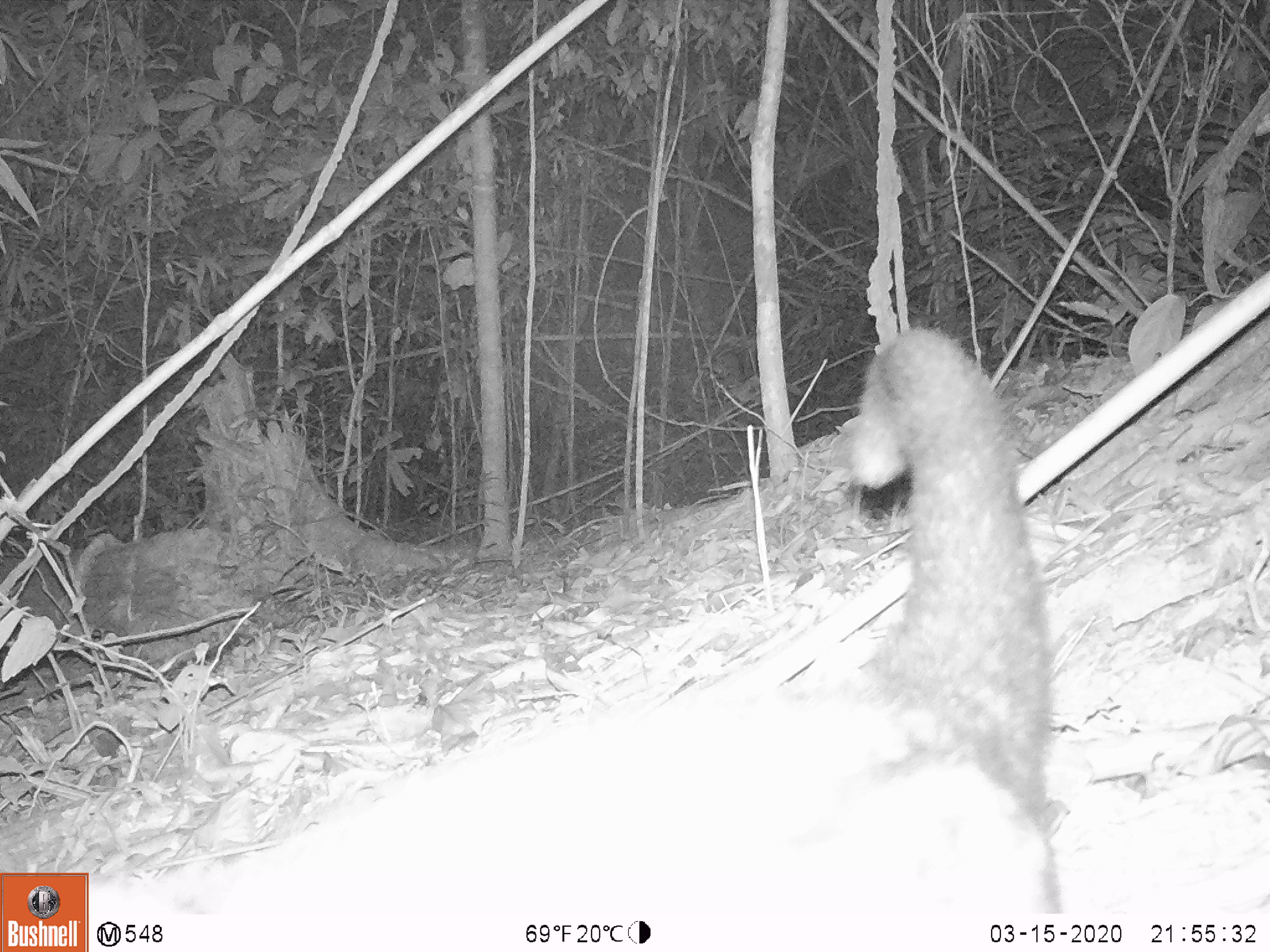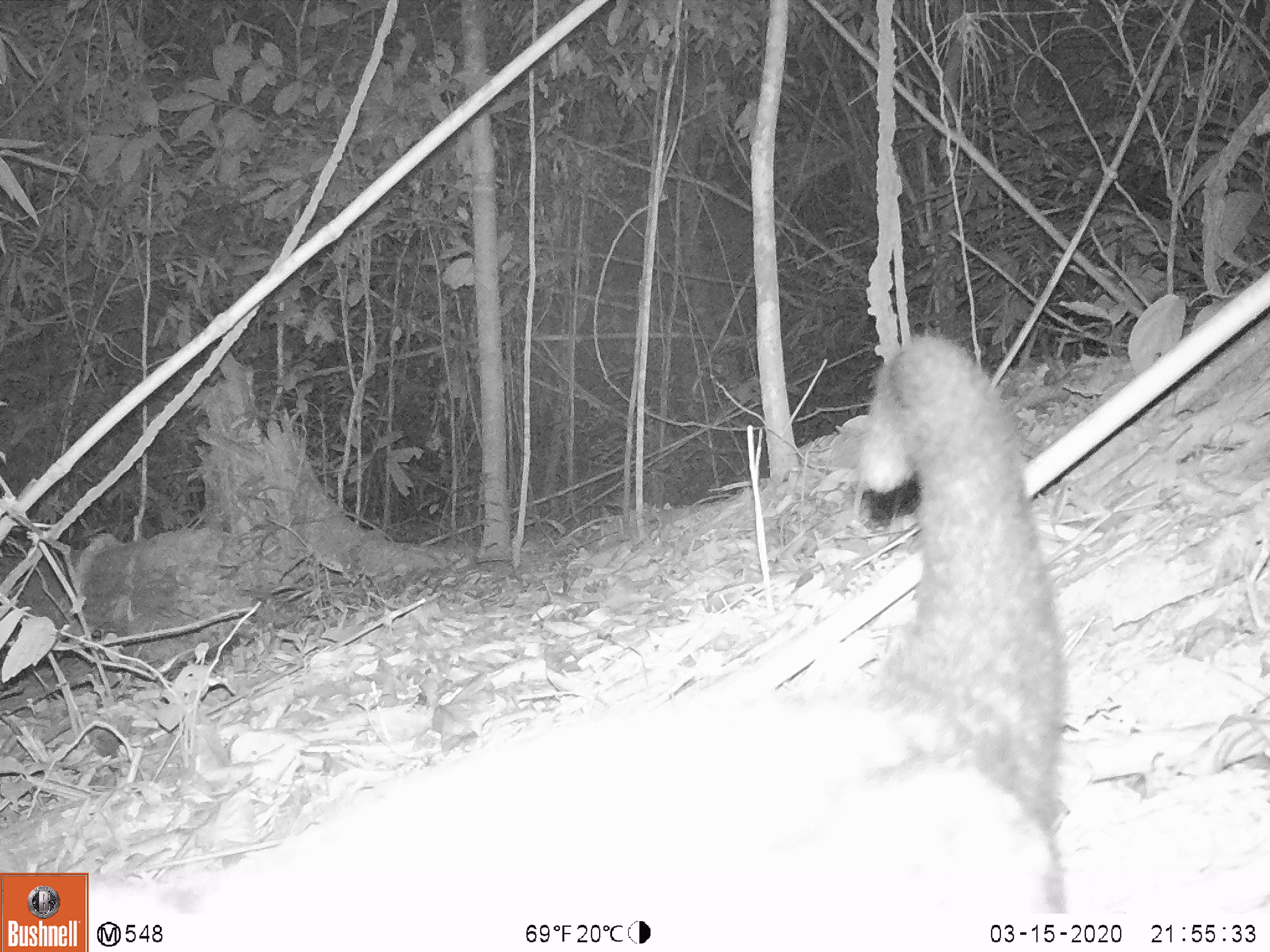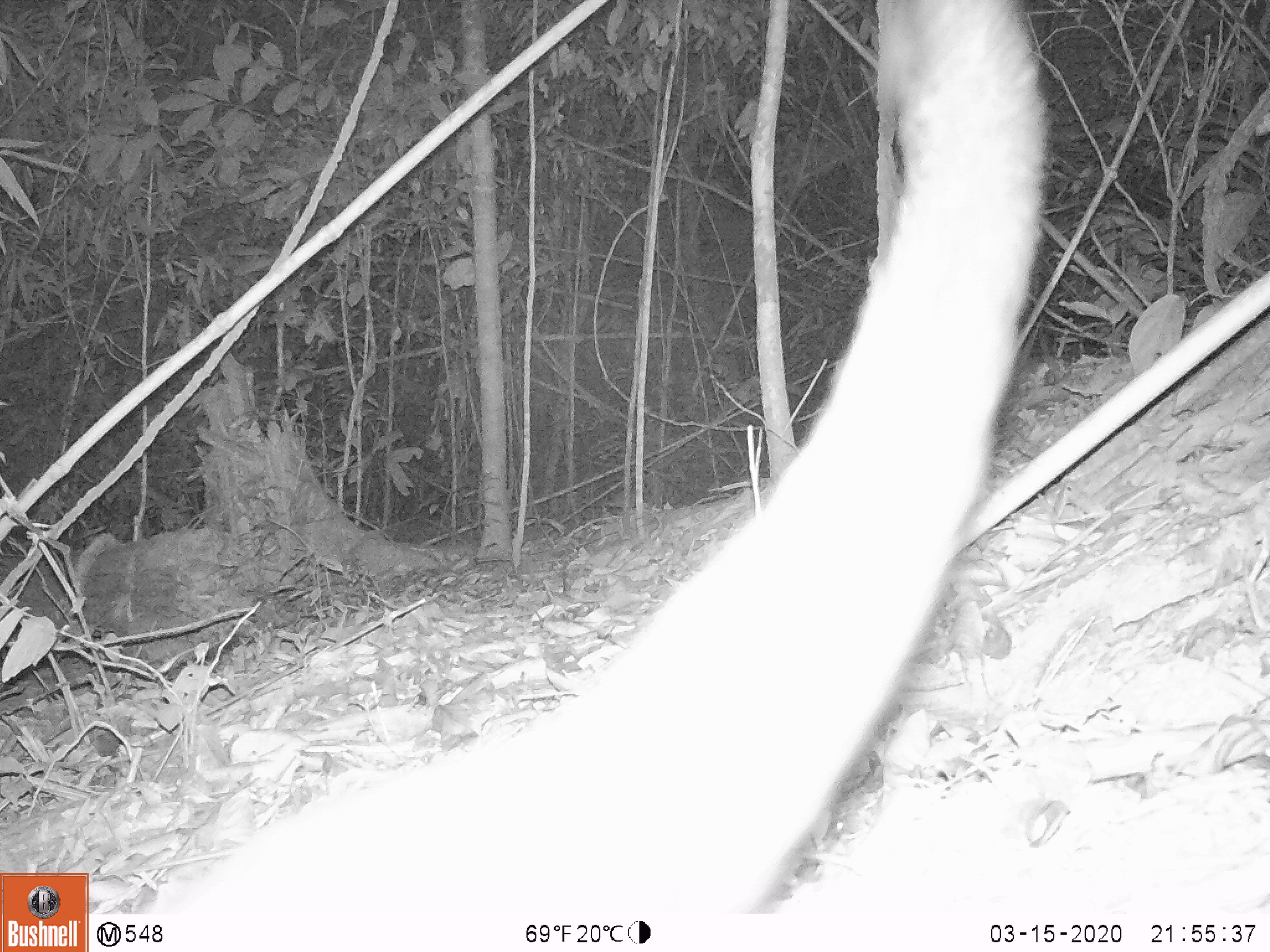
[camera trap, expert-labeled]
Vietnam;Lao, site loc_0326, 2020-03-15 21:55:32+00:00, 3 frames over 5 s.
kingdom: Animalia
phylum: Chordata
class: Mammalia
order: Carnivora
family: Viverridae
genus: Paradoxurus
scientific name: Paradoxurus hermaphroditus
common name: common palm civet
Common palm civet (Paradoxurus hermaphroditus). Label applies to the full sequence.